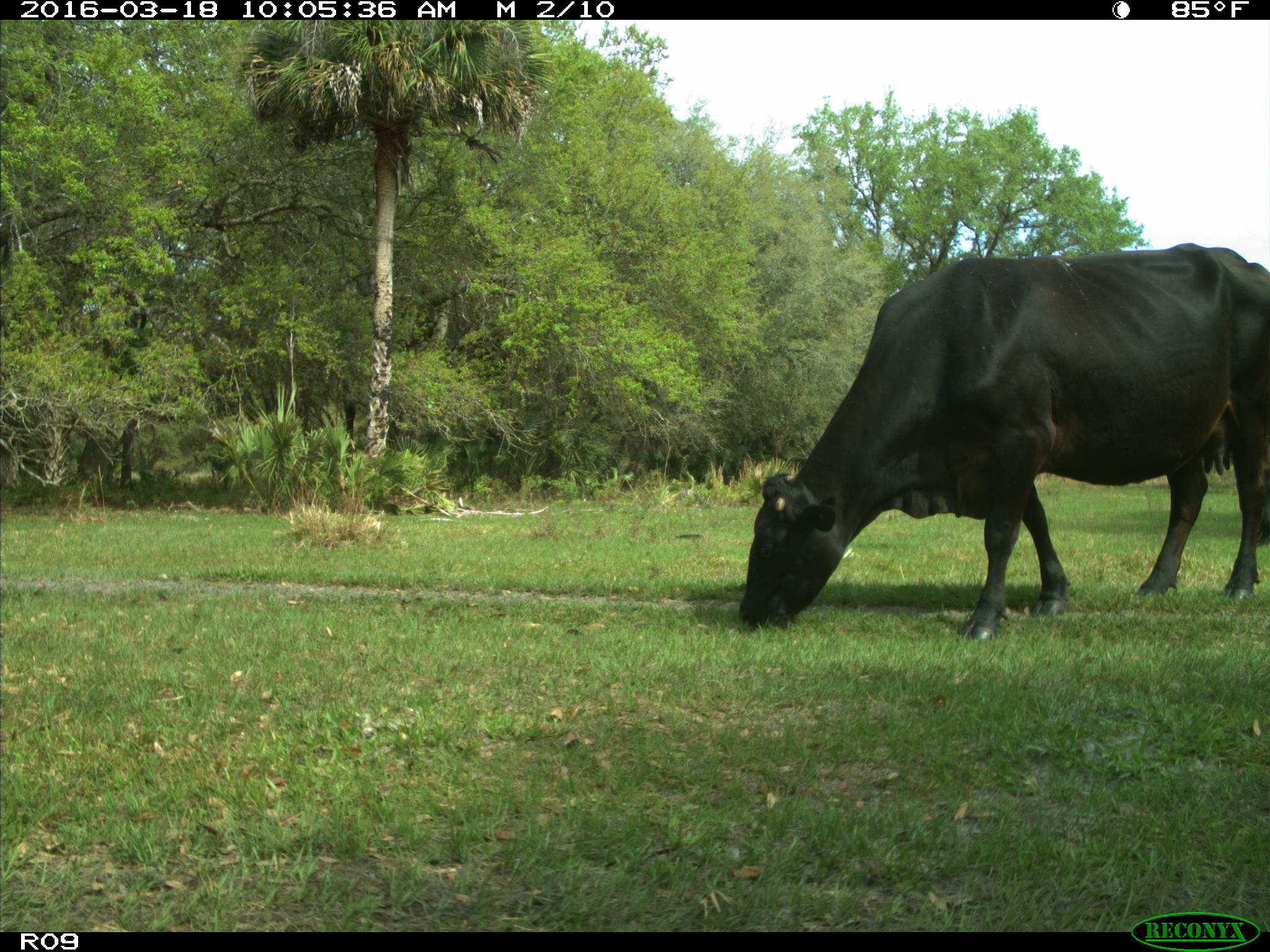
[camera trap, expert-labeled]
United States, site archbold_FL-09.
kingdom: Animalia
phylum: Chordata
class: Mammalia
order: Artiodactyla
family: Bovidae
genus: Bos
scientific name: Bos taurus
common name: domestic cow